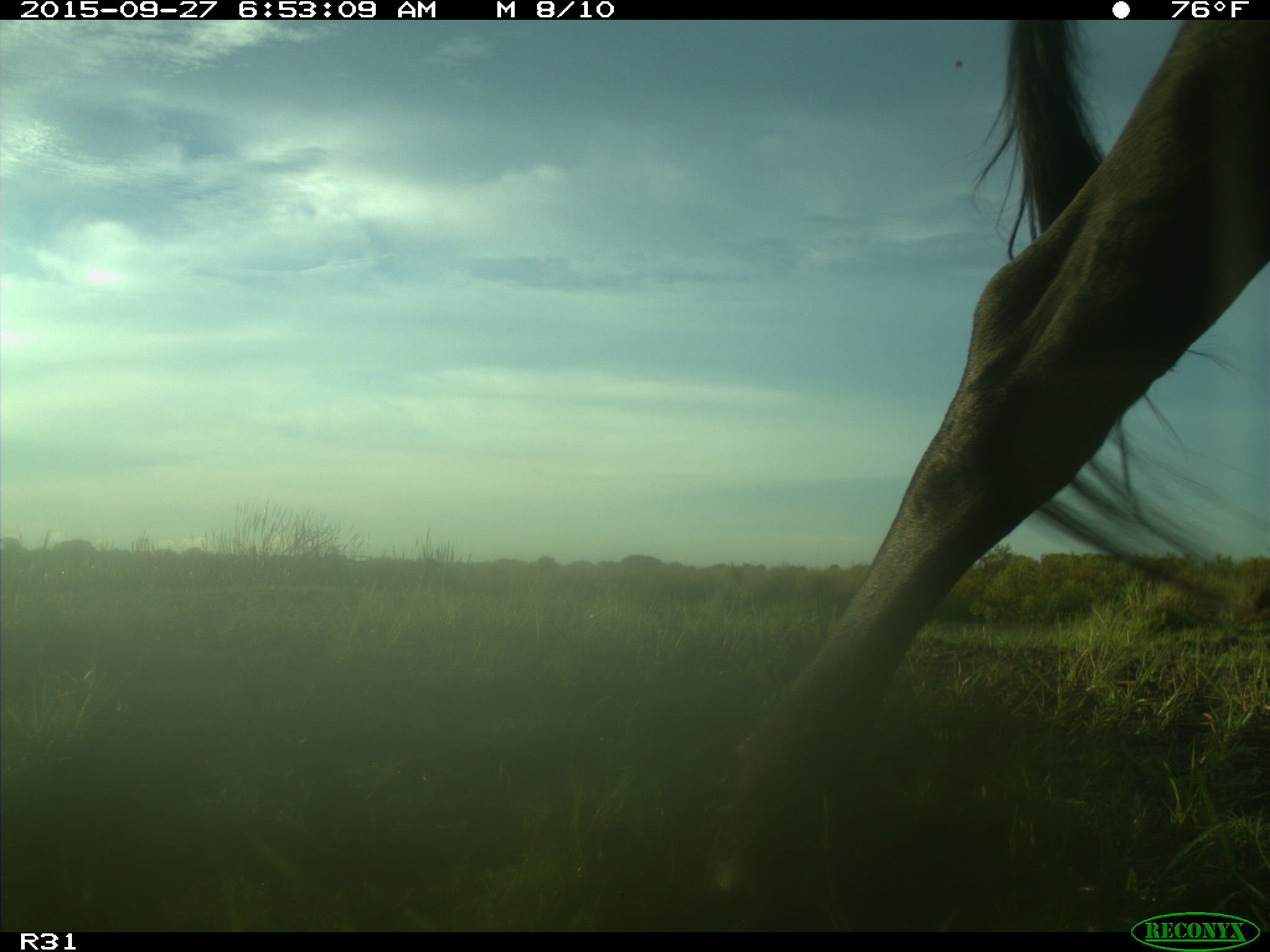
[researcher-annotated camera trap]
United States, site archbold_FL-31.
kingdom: Animalia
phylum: Chordata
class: Mammalia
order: Artiodactyla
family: Bovidae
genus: Bos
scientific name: Bos taurus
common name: domestic cow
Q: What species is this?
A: Bos taurus (domestic cow).